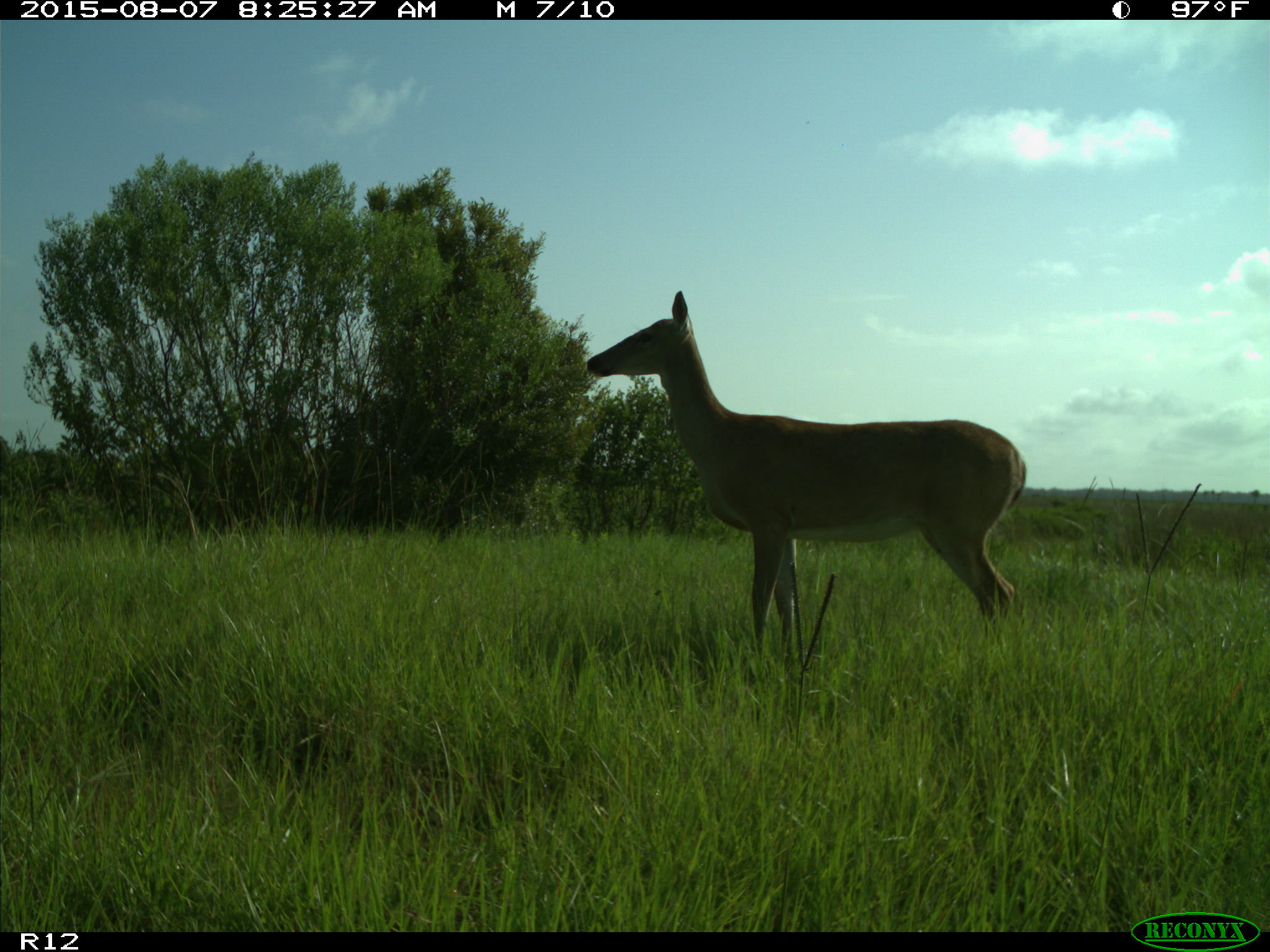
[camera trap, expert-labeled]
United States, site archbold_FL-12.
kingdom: Animalia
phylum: Chordata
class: Mammalia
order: Artiodactyla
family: Cervidae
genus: Odocoileus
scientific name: Odocoileus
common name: deer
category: unidentified deer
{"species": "unidentified deer (deer) (Odocoileus)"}